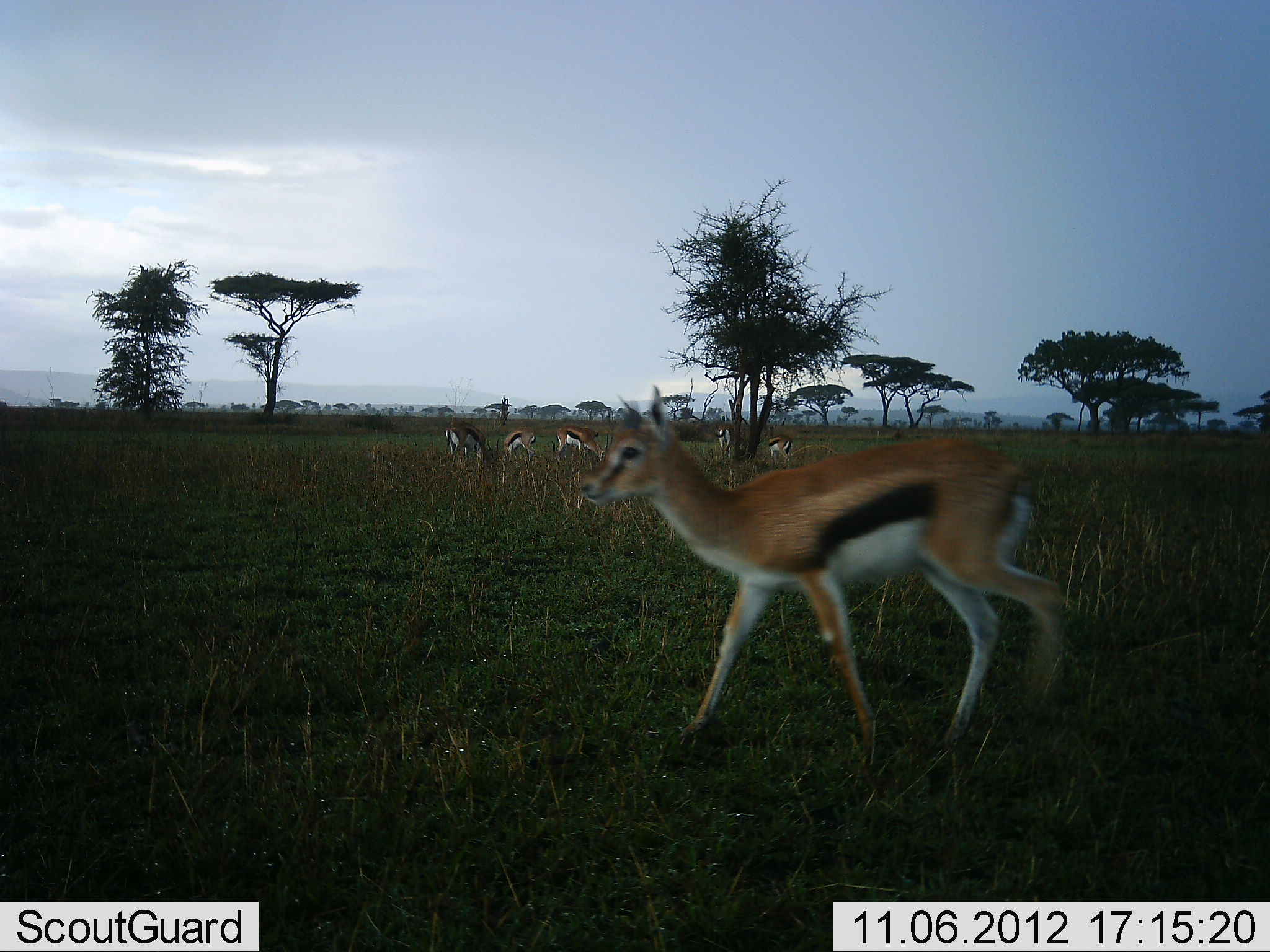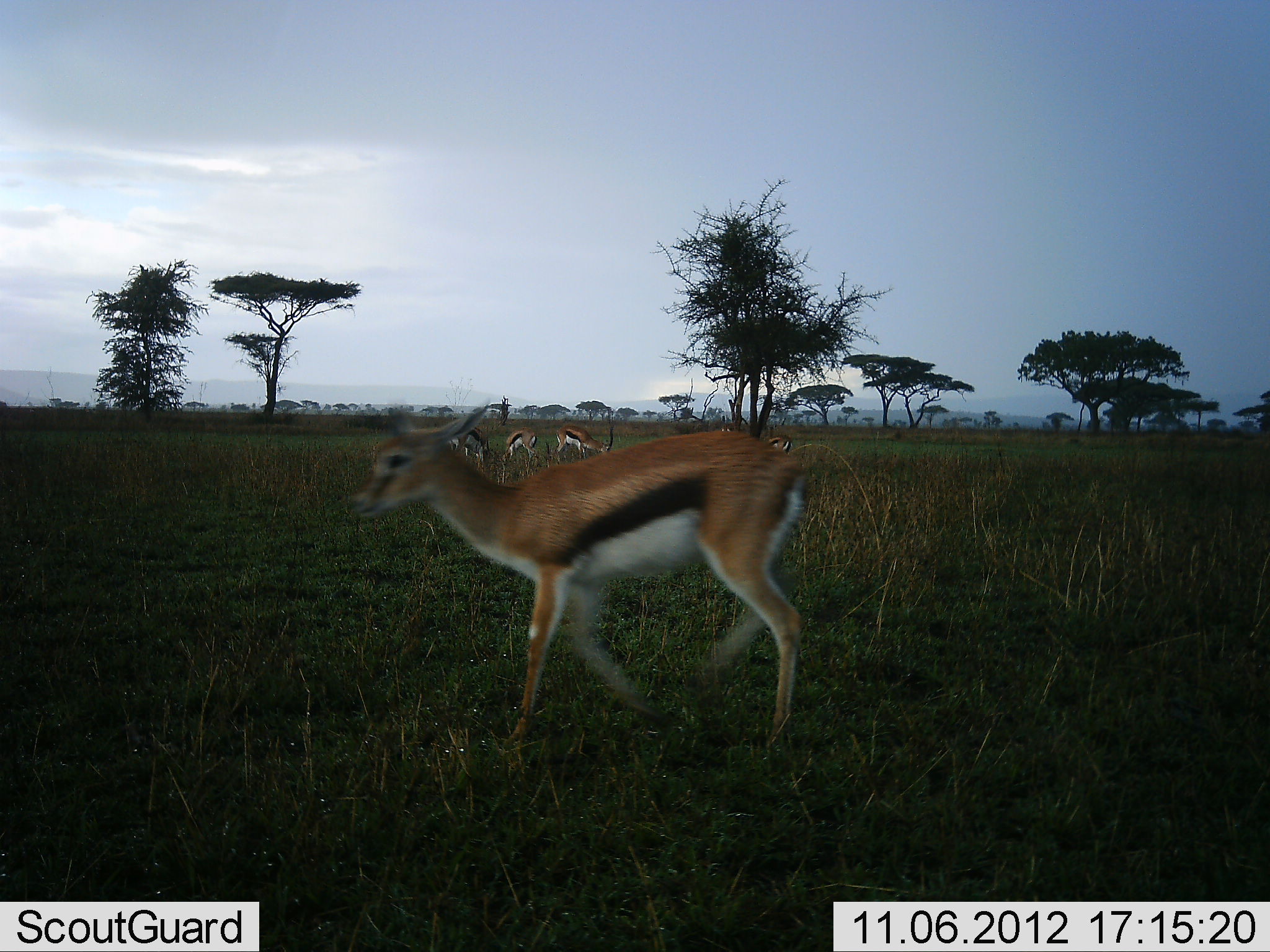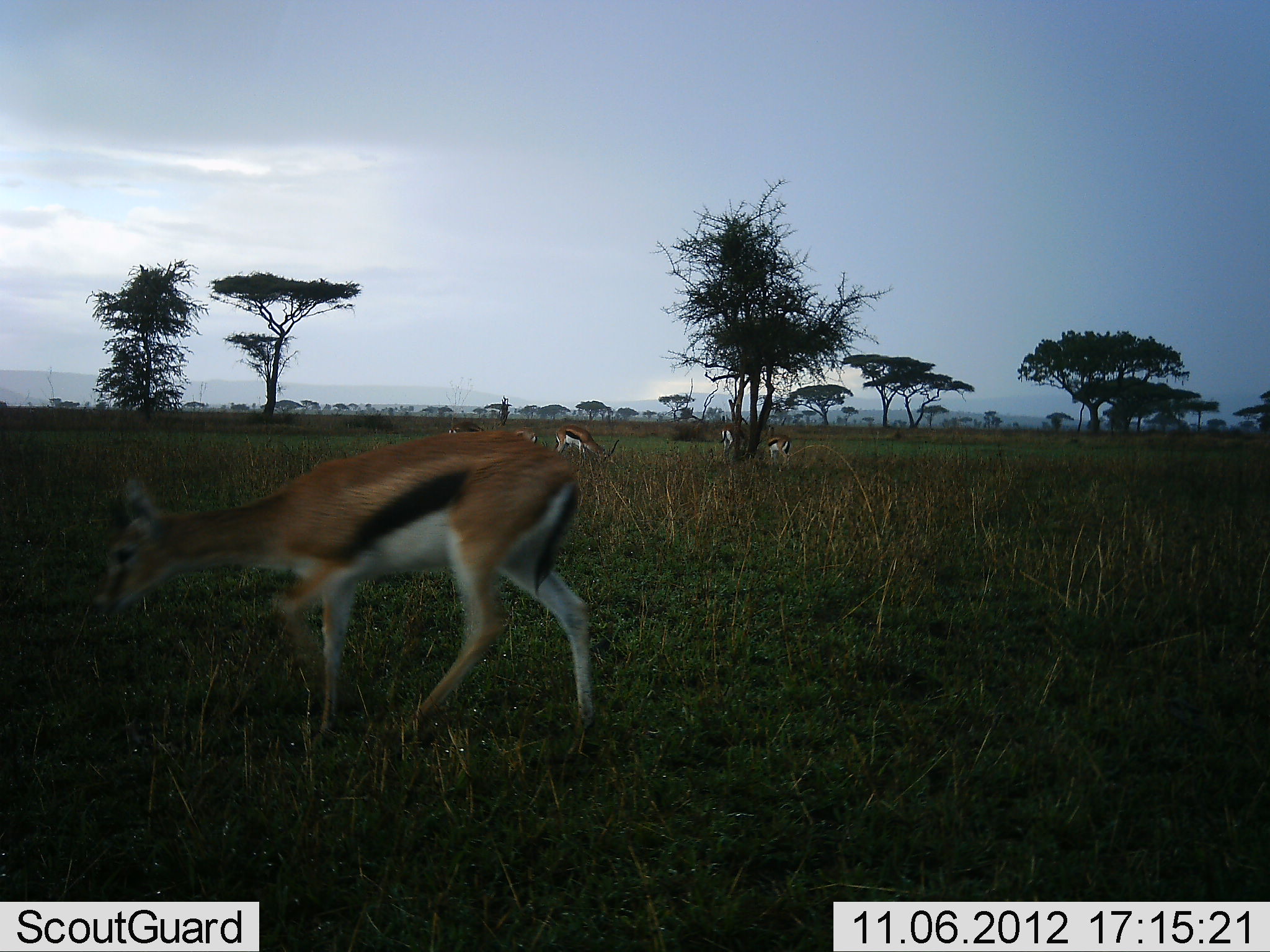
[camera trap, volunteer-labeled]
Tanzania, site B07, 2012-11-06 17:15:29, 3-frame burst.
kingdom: Animalia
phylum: Chordata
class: Mammalia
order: Artiodactyla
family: Bovidae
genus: Eudorcas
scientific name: Eudorcas thomsonii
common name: thomson's gazelle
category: gazellethomsons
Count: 6.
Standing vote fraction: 40%.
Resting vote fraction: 0%.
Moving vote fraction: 80%.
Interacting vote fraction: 0%.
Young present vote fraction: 0%.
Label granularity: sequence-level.